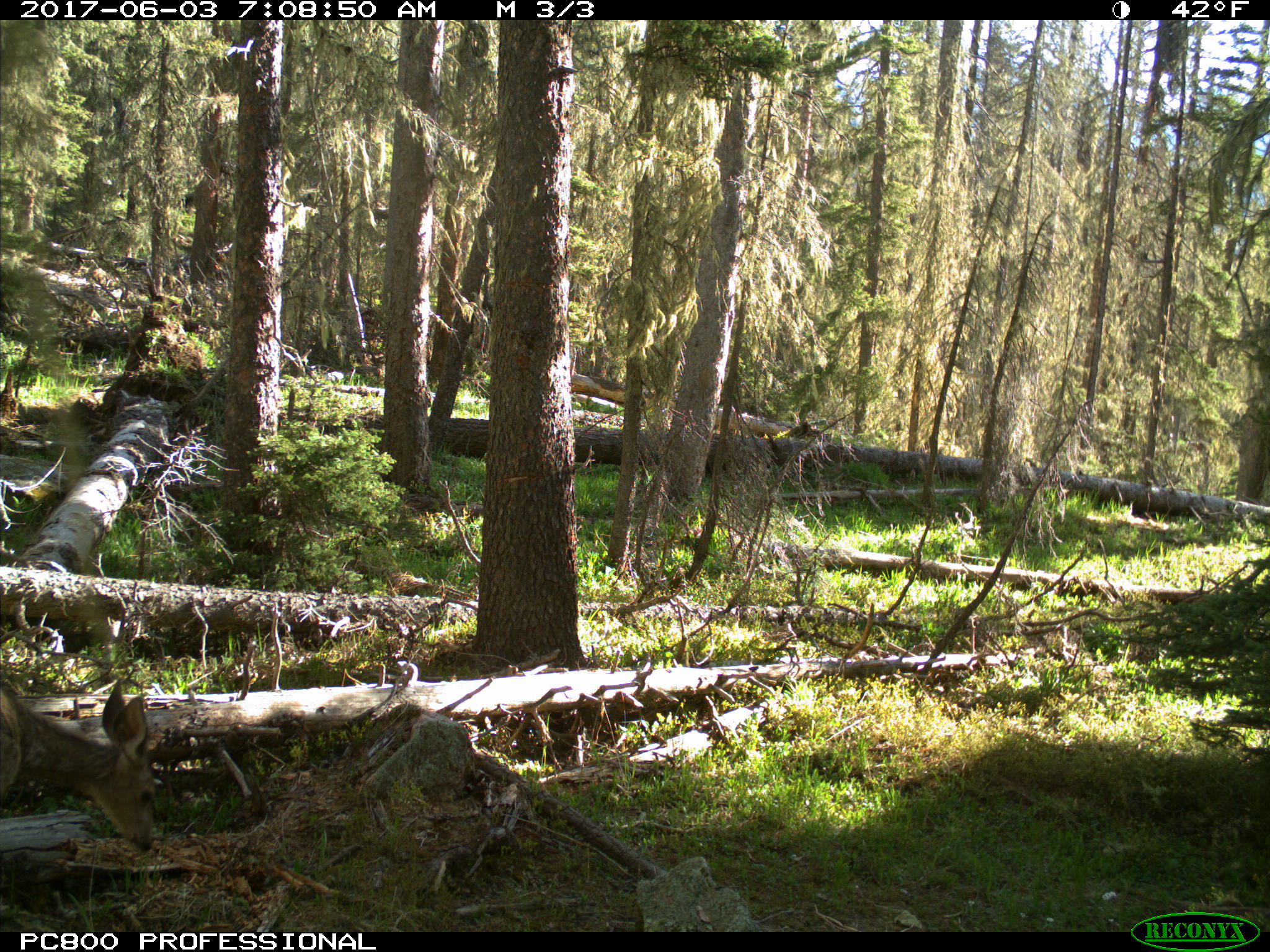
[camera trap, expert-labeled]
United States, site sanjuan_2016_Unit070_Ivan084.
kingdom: Animalia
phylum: Chordata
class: Mammalia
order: Artiodactyla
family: Cervidae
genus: Odocoileus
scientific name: Odocoileus hemionus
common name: mule deer